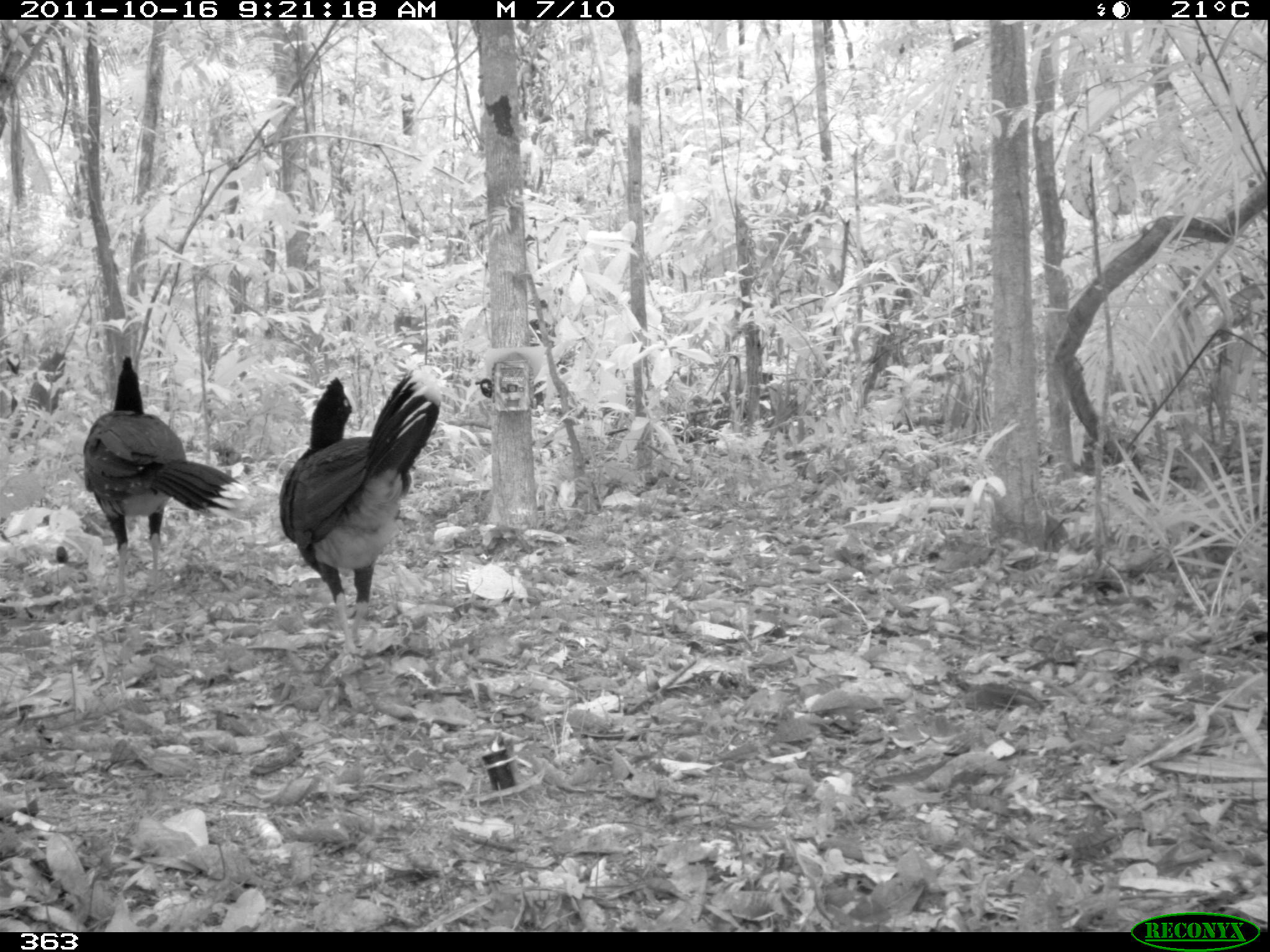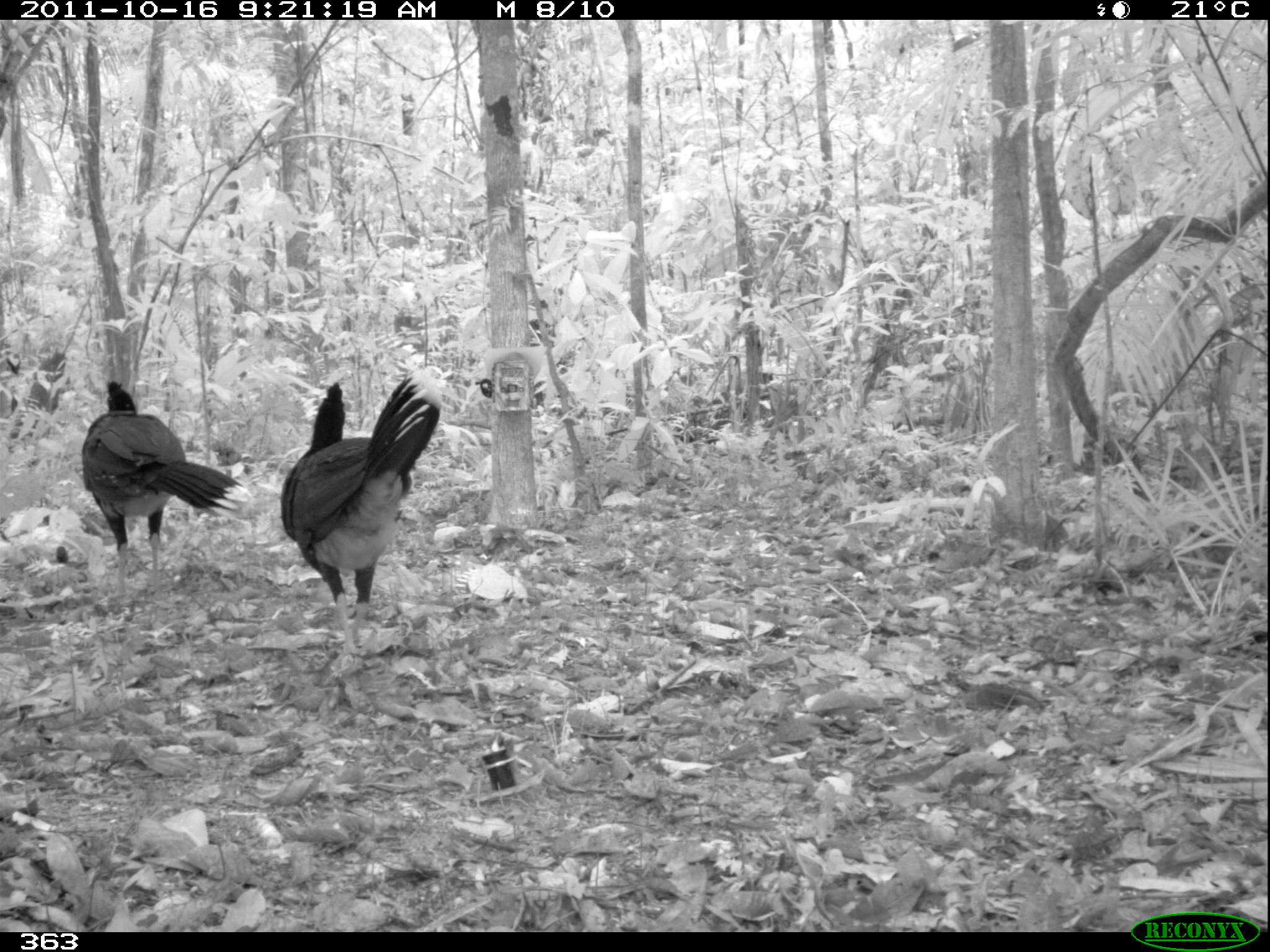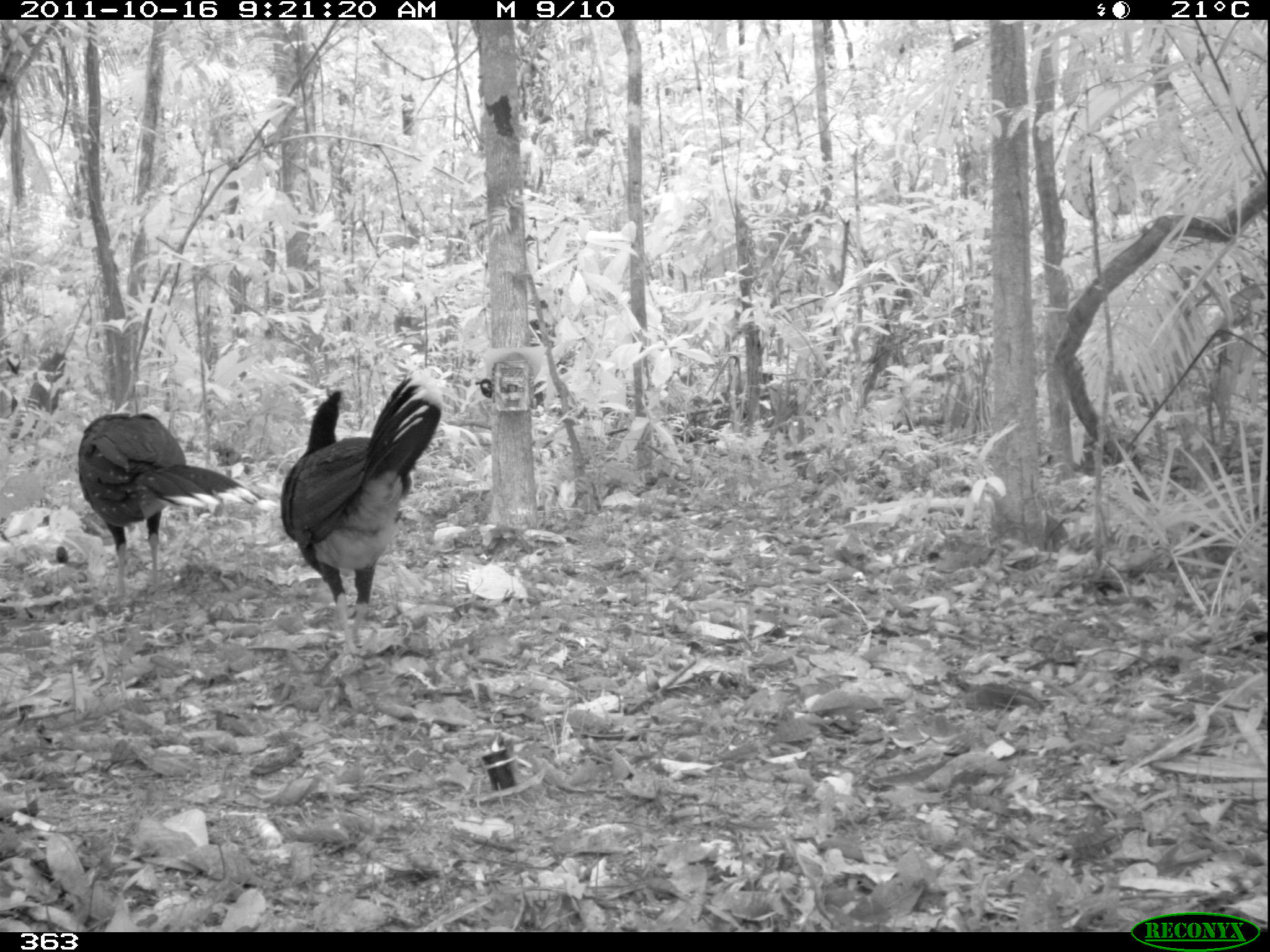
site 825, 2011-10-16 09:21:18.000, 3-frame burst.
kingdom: Animalia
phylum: Chordata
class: Aves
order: Galliformes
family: Cracidae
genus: Mitu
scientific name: Mitu tuberosum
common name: razor-billed curassow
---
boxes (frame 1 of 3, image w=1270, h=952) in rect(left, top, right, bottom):
mitu tuberosum: rect(278, 368, 443, 670); rect(82, 354, 247, 598)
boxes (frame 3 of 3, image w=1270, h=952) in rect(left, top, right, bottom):
mitu tuberosum: rect(279, 368, 443, 663); rect(76, 412, 278, 602)